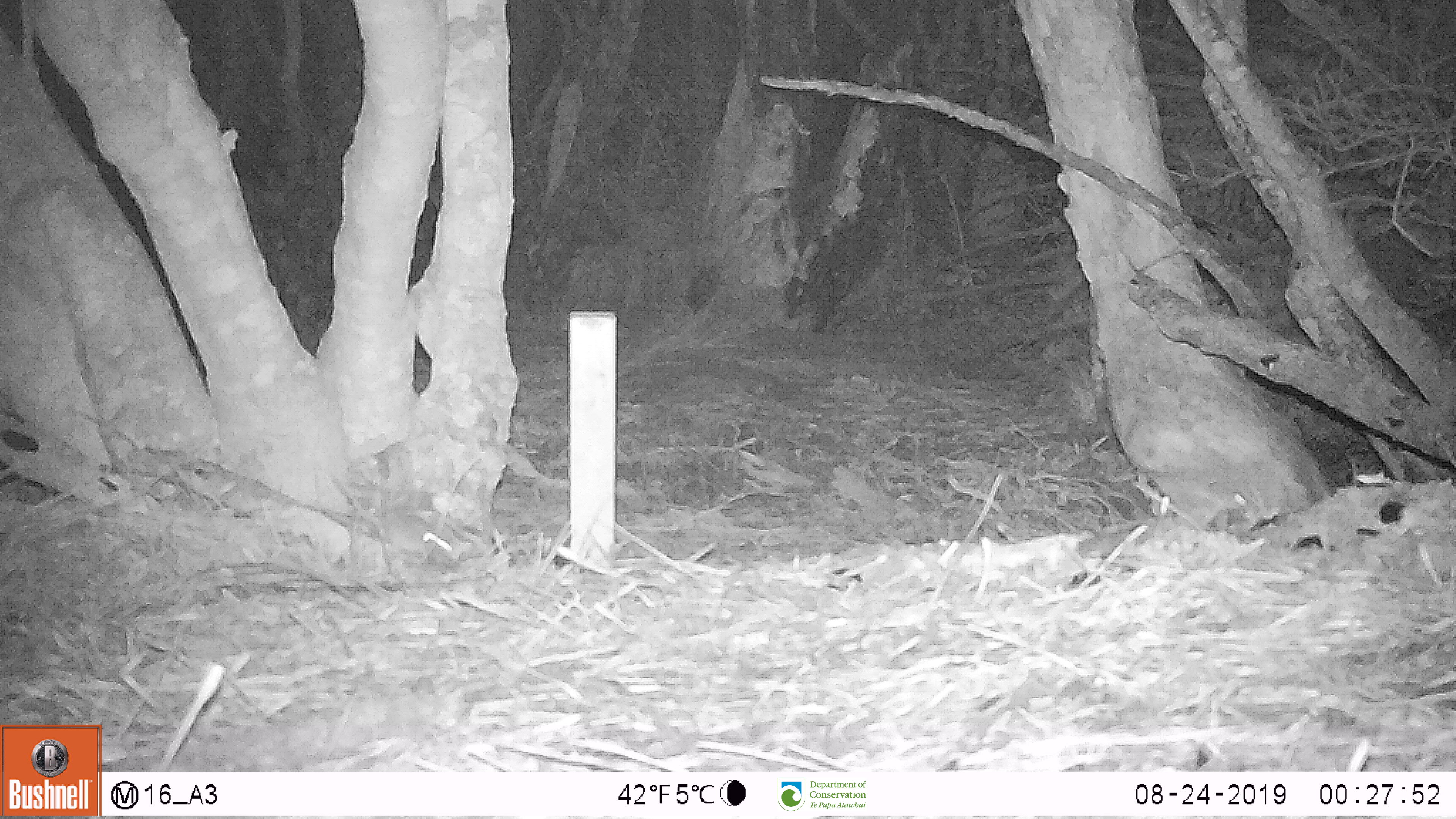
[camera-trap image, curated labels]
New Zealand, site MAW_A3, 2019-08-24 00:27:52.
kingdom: Animalia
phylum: Chordata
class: Mammalia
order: Rodentia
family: Muridae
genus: Mus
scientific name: Mus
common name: mouse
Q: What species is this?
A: Mouse (Mus).